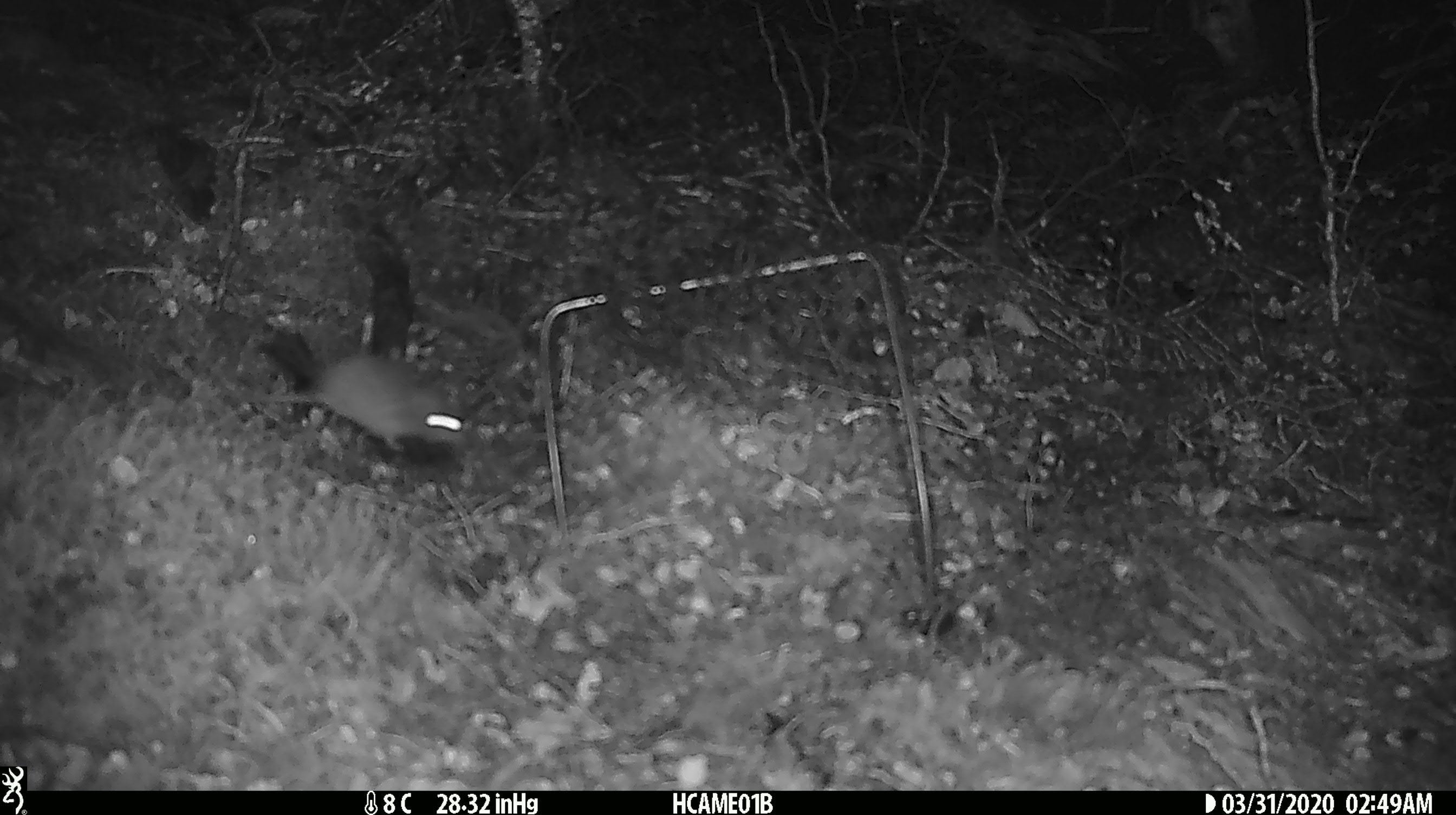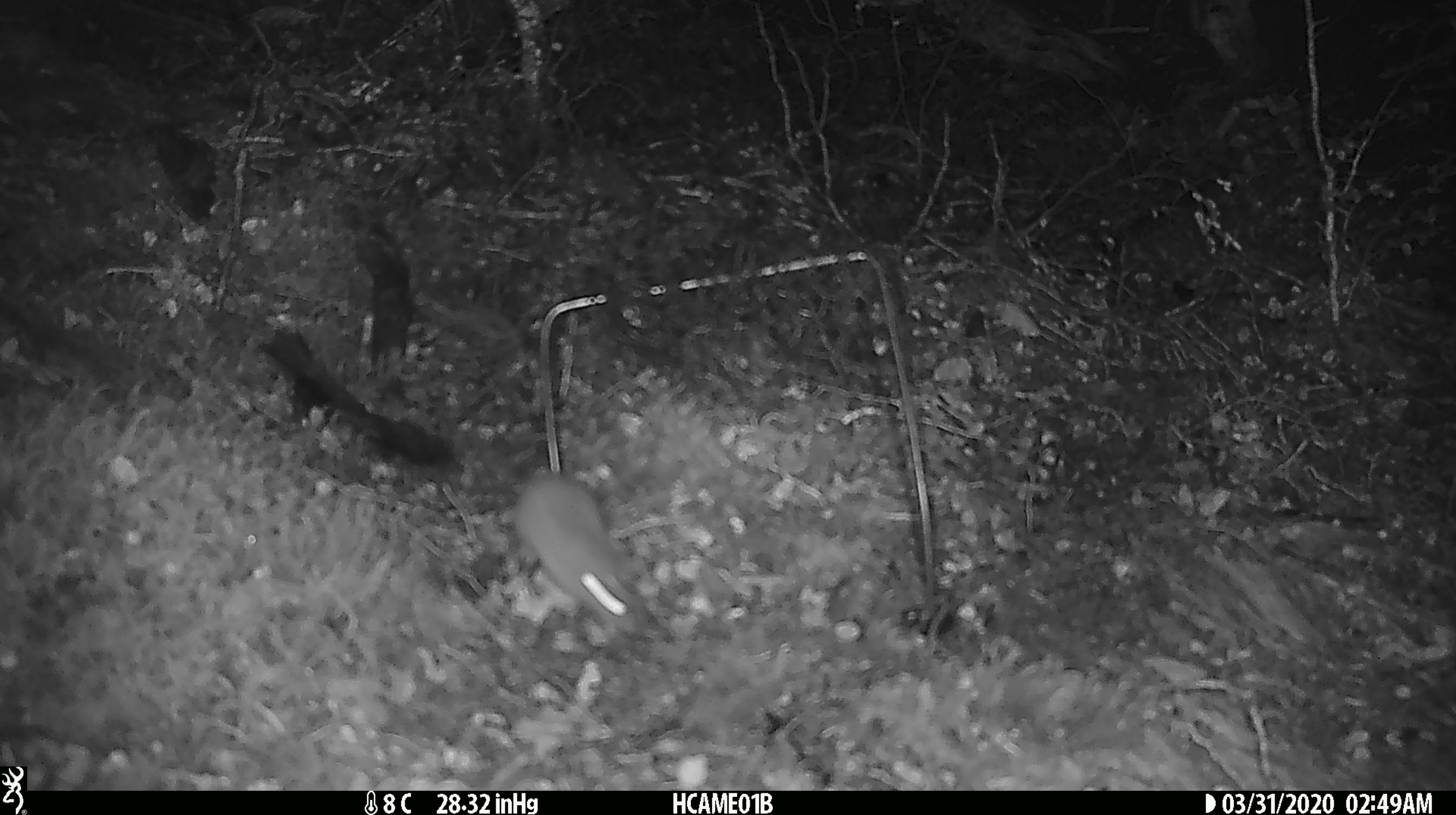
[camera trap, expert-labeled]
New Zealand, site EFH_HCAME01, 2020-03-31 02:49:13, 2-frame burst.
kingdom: Animalia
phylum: Chordata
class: Mammalia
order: Rodentia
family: Muridae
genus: Mus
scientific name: Mus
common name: mouse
Mouse (Mus).